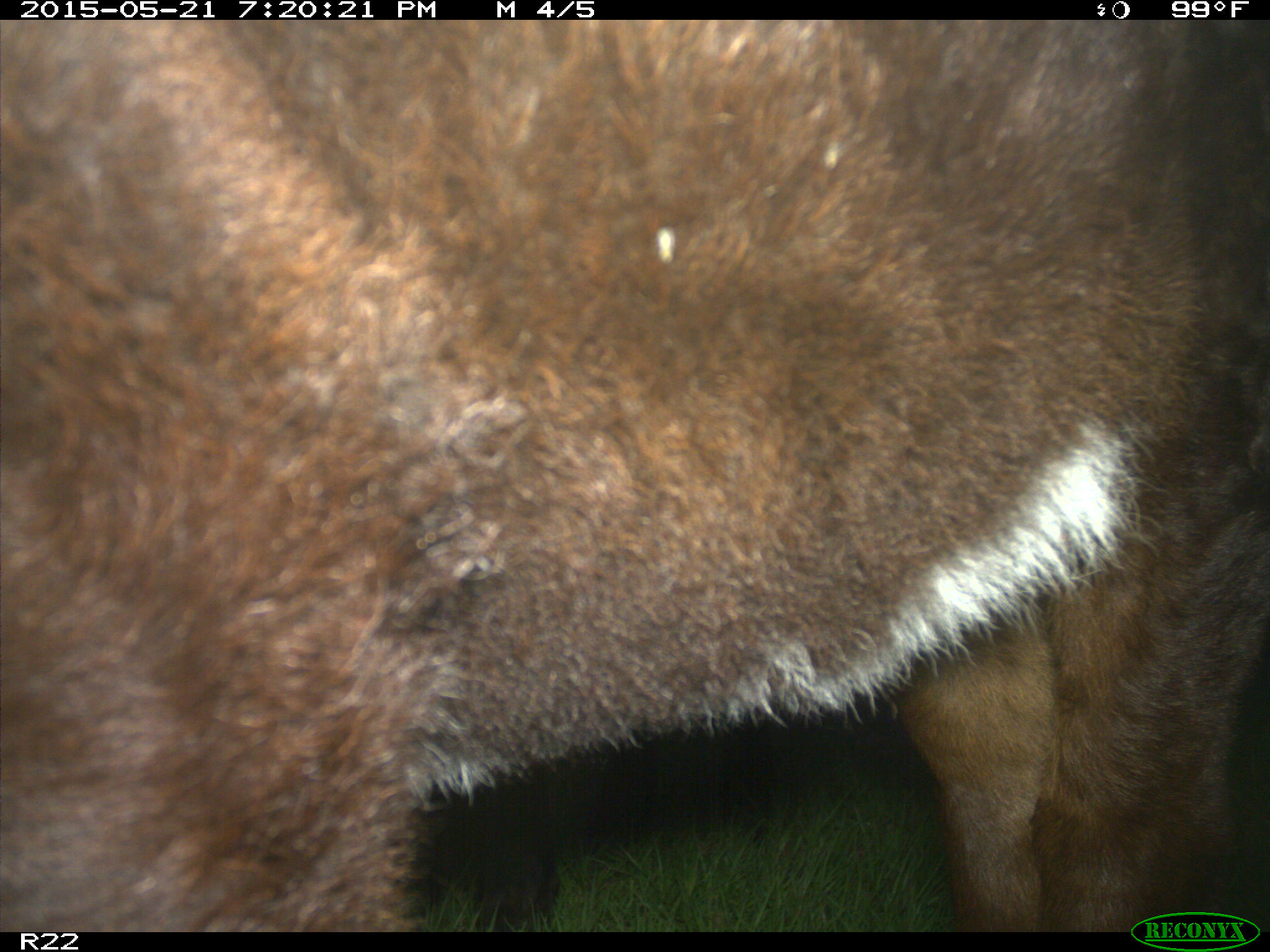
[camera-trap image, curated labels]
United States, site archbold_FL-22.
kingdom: Animalia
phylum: Chordata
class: Mammalia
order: Artiodactyla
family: Bovidae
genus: Bos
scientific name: Bos taurus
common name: domestic cow